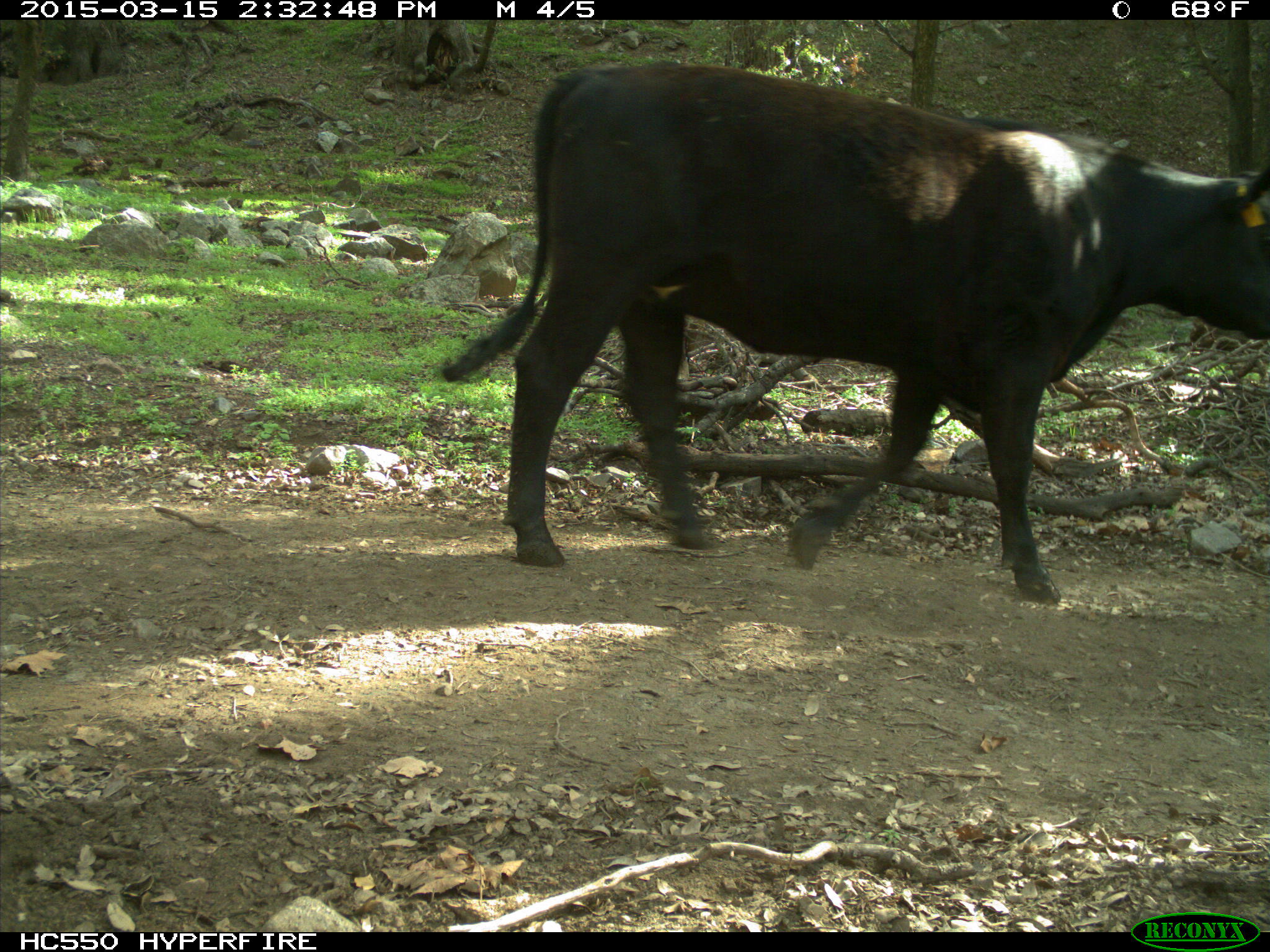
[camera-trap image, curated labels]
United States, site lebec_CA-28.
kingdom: Animalia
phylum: Chordata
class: Mammalia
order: Artiodactyla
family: Bovidae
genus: Bos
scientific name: Bos taurus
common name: domestic cow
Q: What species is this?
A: Bos taurus (domestic cow).